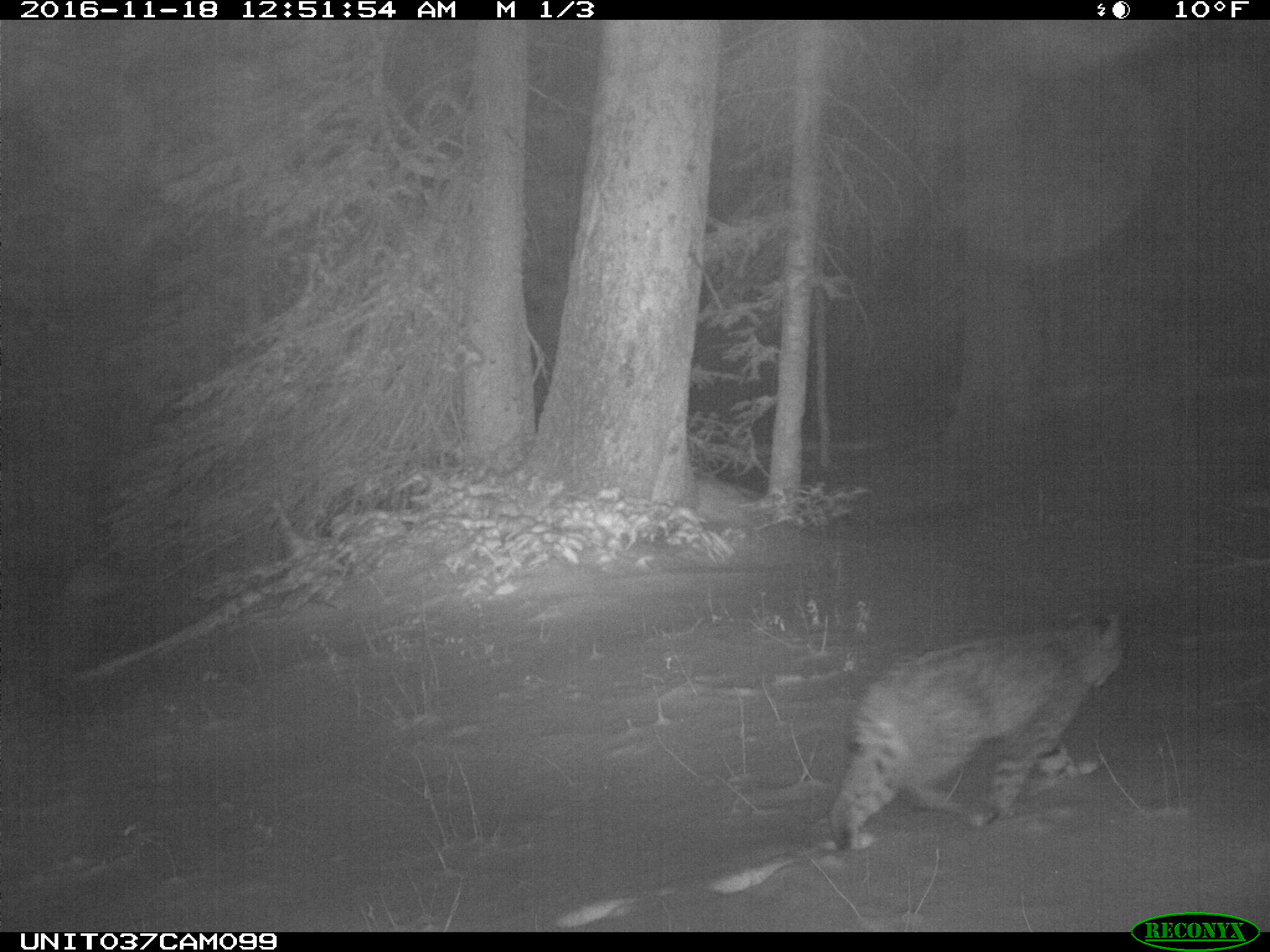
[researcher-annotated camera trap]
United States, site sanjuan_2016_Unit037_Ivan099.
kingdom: Animalia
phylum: Chordata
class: Mammalia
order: Carnivora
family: Felidae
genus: Lynx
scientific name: Lynx rufus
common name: bobcat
Lynx rufus (bobcat).